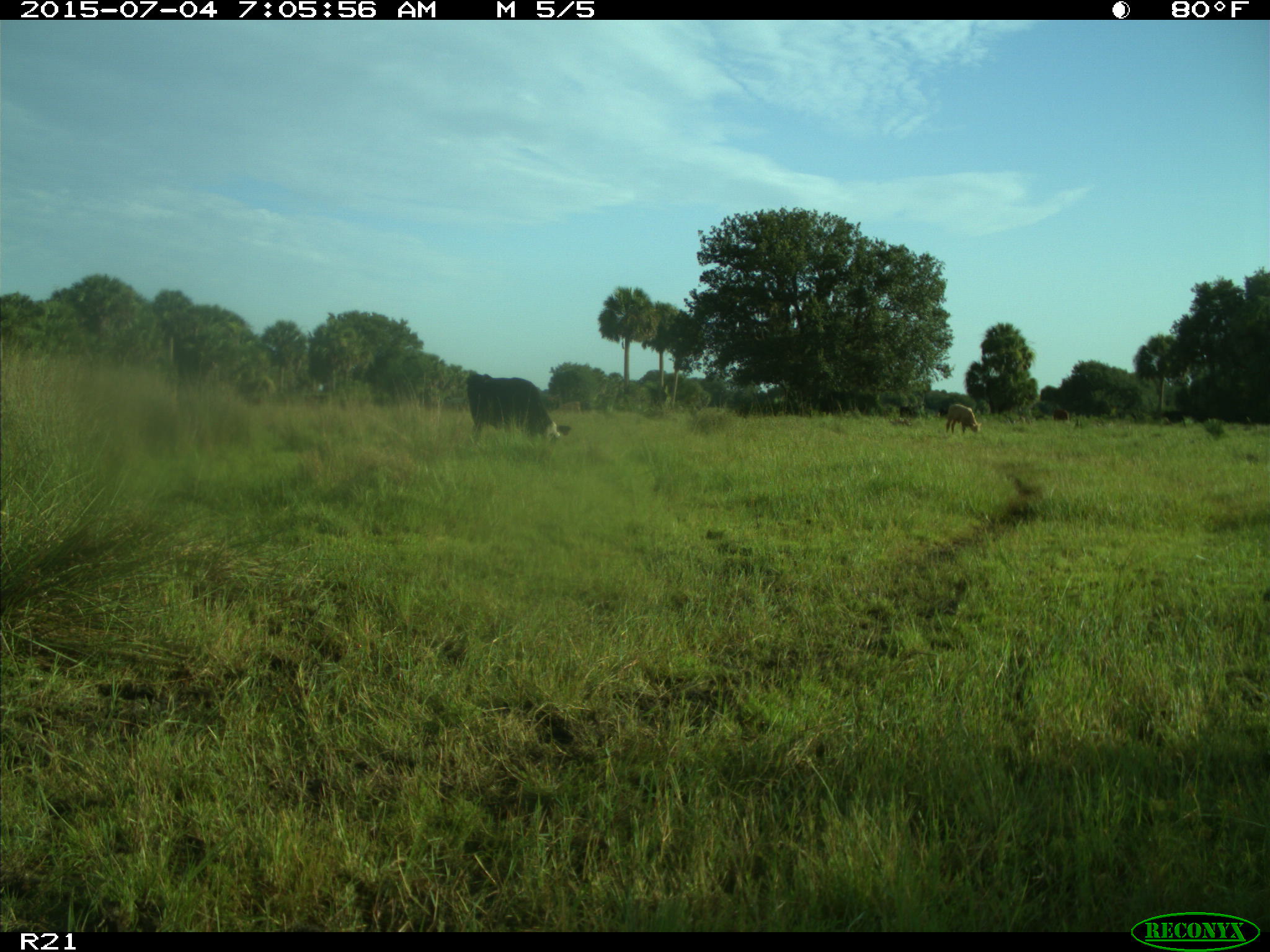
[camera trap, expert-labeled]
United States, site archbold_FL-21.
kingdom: Animalia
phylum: Chordata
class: Mammalia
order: Artiodactyla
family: Bovidae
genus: Bos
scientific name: Bos taurus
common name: domestic cow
Bos taurus (domestic cow).